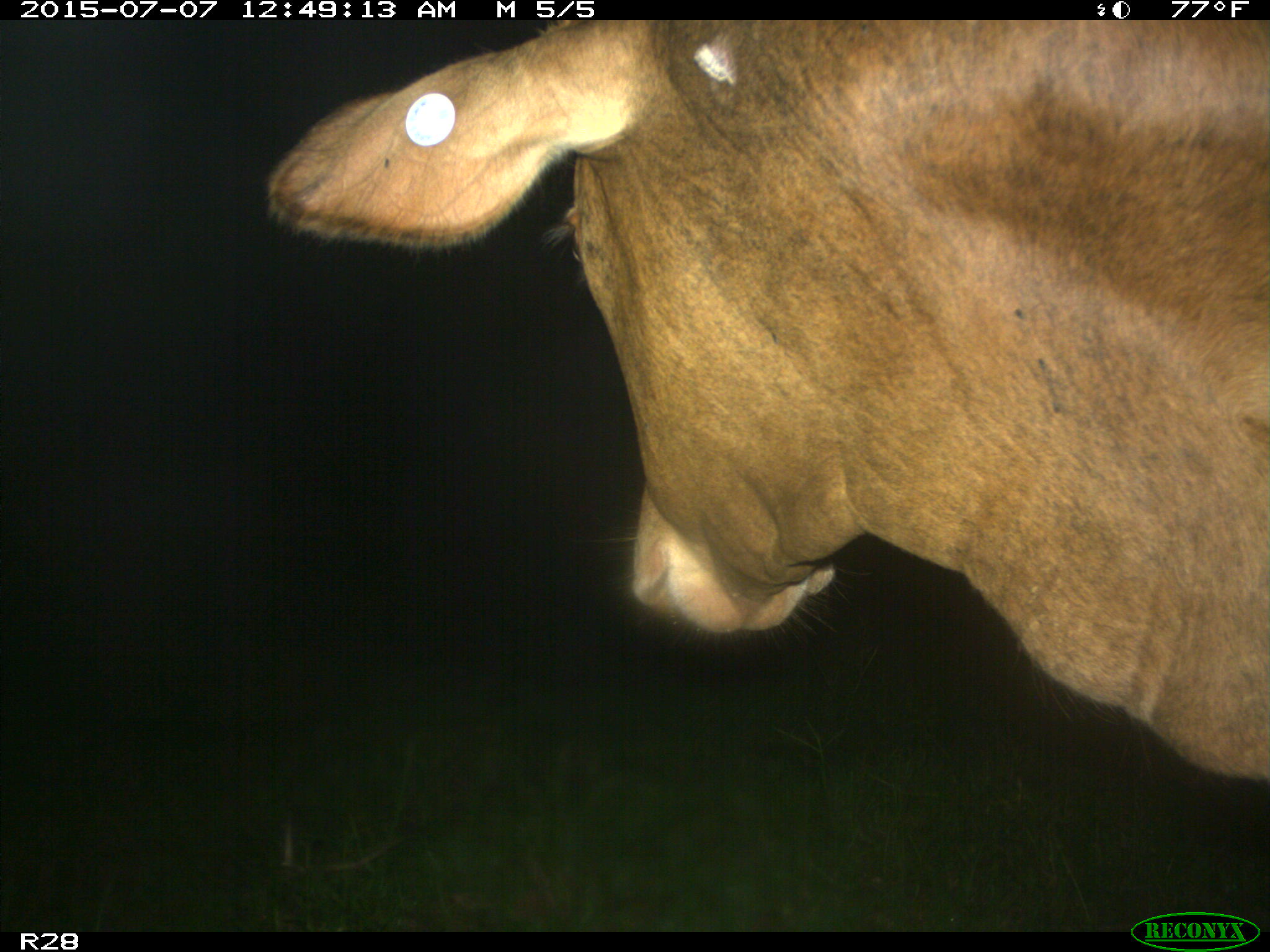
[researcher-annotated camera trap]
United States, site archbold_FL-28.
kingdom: Animalia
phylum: Chordata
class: Mammalia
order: Artiodactyla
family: Bovidae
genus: Bos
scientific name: Bos taurus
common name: domestic cow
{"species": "Bos taurus (domestic cow)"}